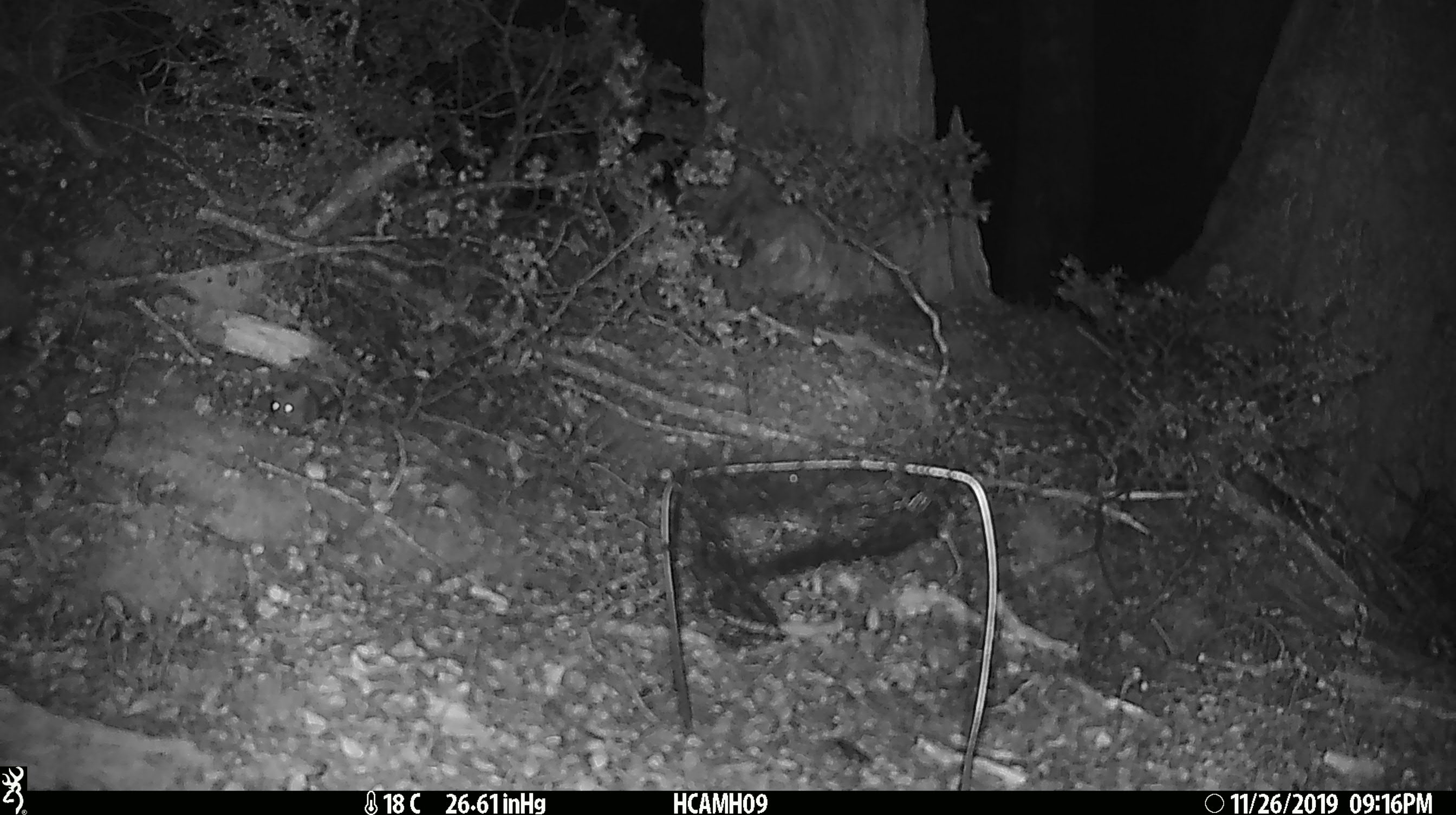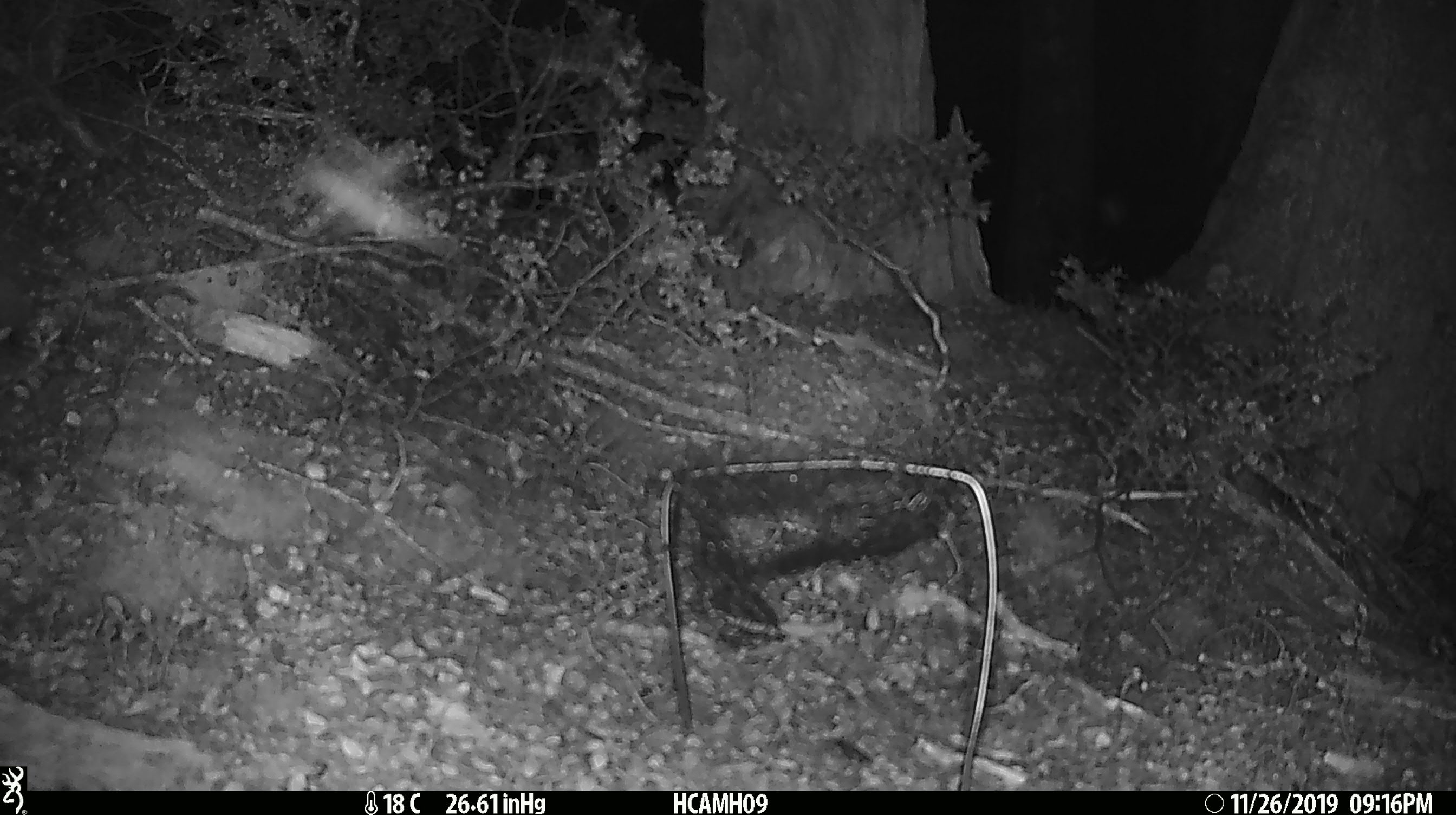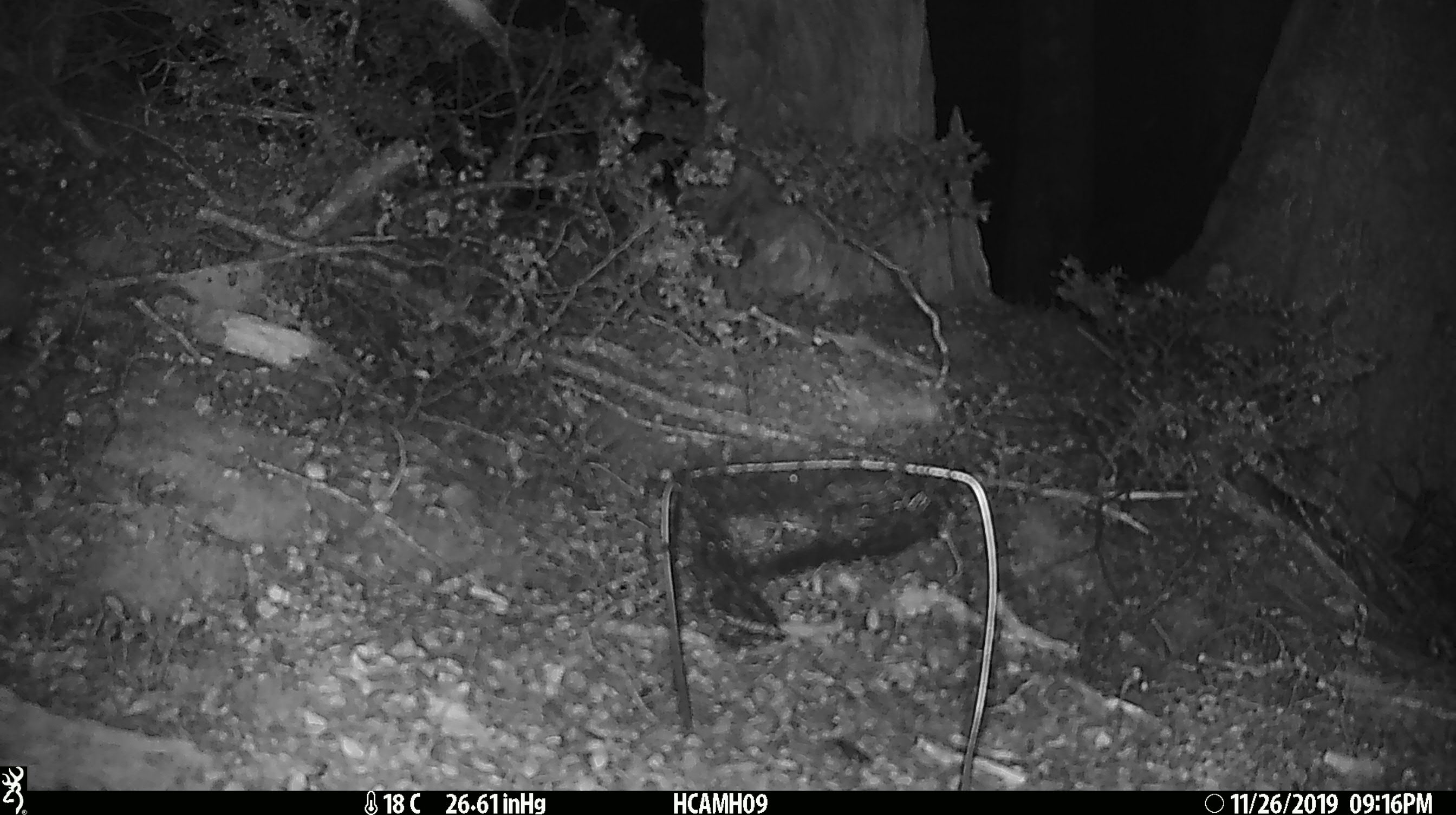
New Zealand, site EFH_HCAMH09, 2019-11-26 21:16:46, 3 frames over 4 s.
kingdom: Animalia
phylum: Chordata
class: Mammalia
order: Rodentia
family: Muridae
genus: Mus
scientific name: Mus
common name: mouse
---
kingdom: Animalia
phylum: Arthropoda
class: Insecta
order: Lepidoptera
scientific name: Lepidoptera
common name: moth